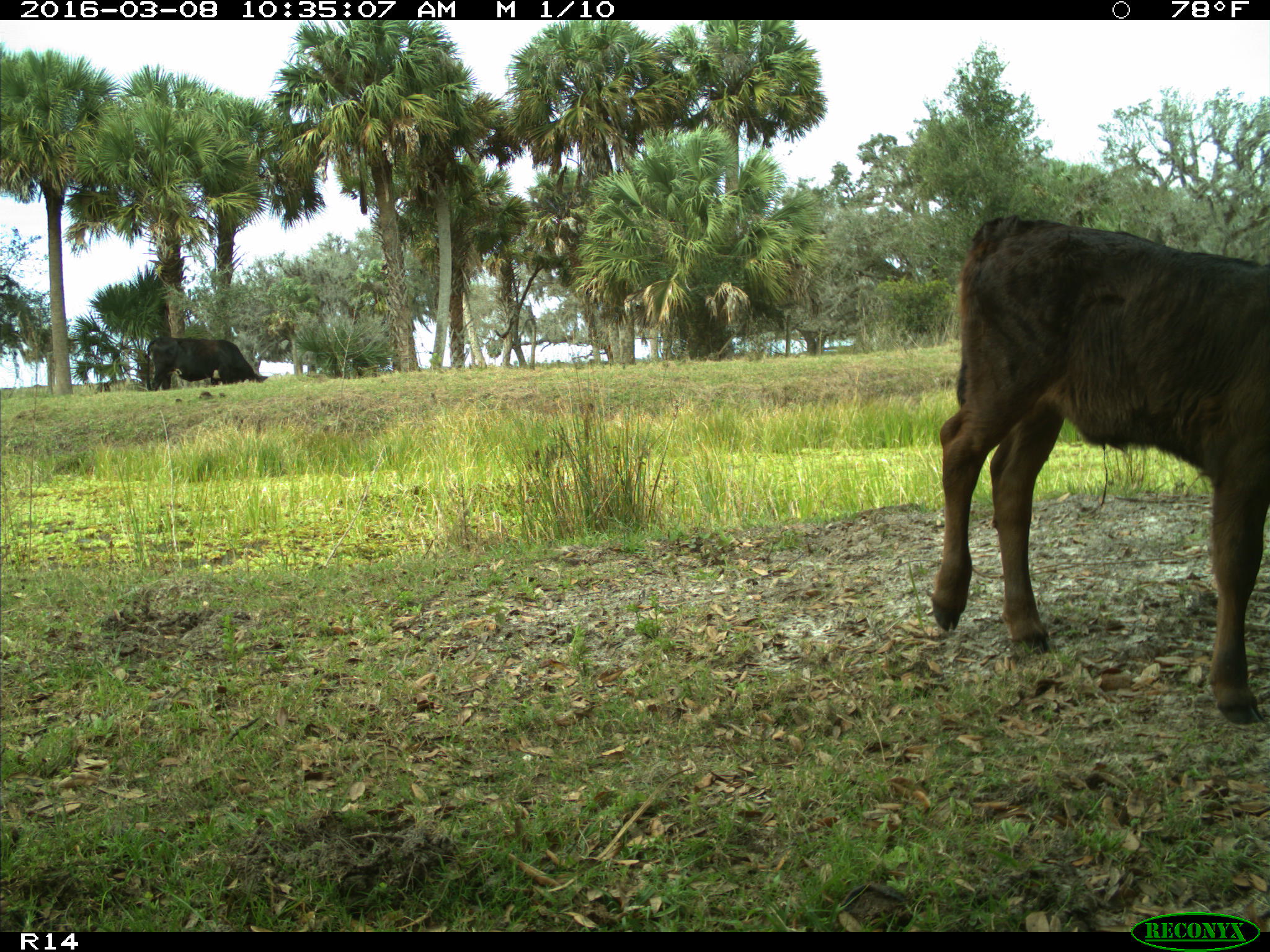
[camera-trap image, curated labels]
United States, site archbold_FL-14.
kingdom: Animalia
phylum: Chordata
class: Mammalia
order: Artiodactyla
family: Bovidae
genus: Bos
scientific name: Bos taurus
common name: domestic cow